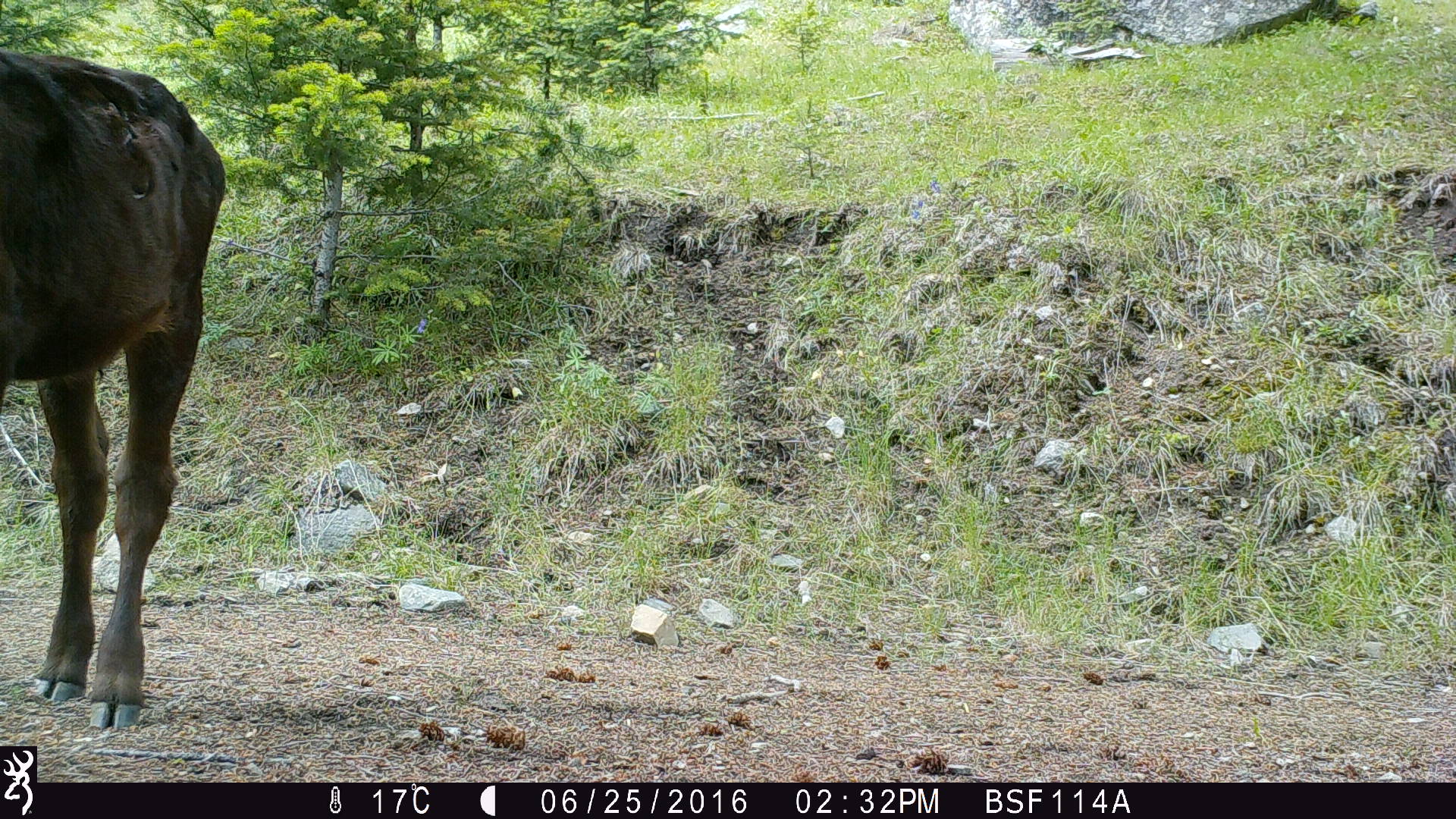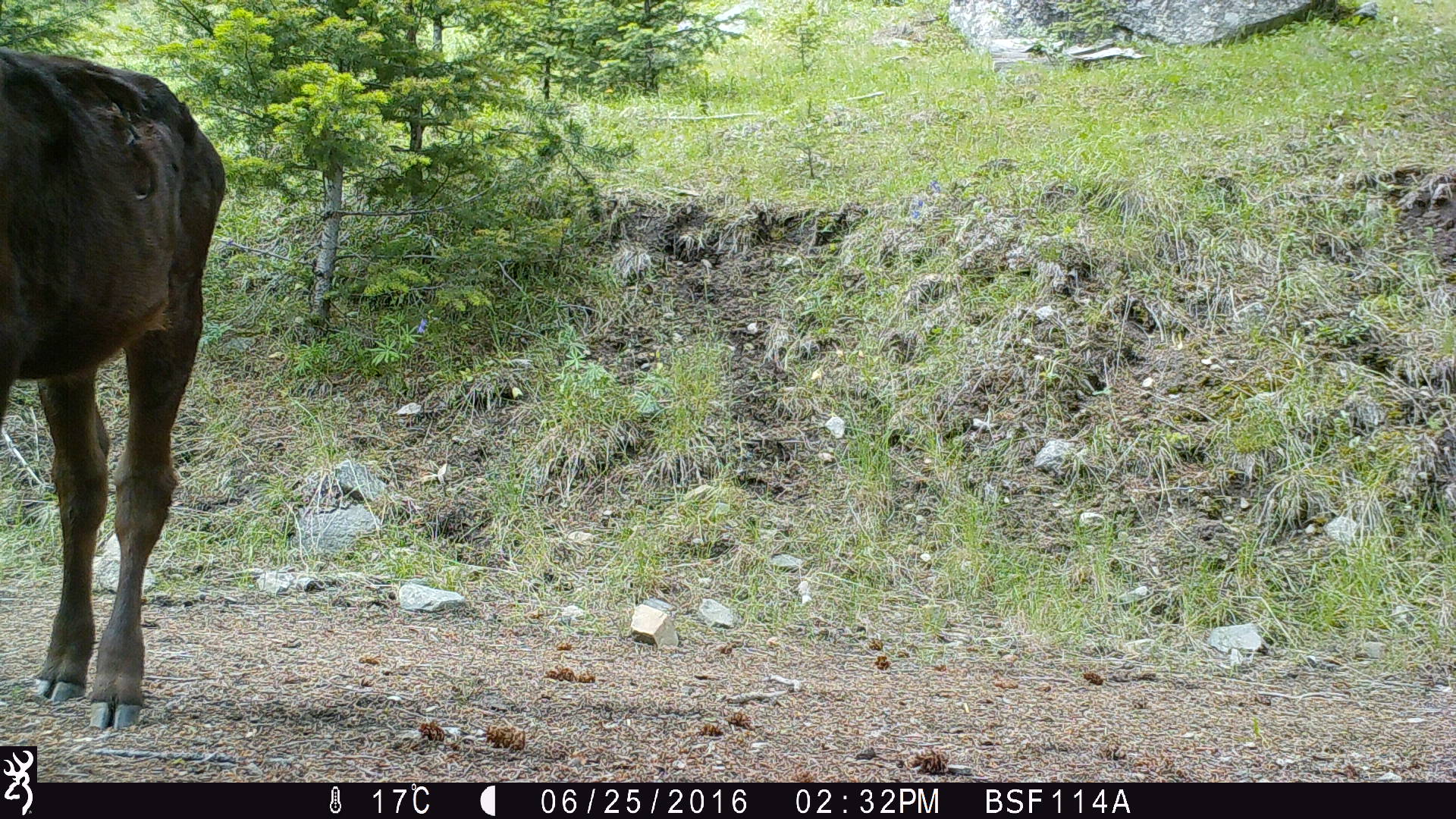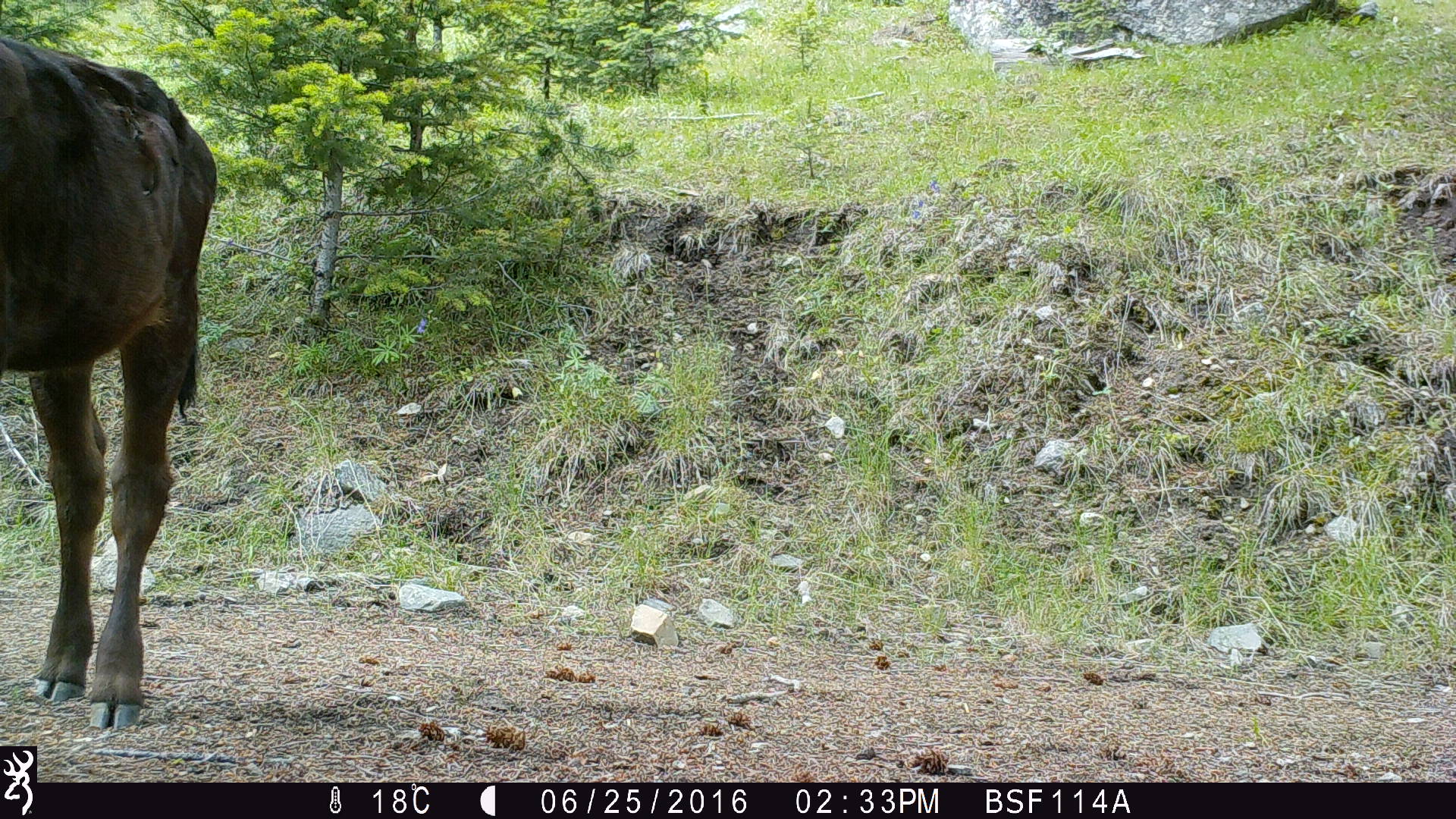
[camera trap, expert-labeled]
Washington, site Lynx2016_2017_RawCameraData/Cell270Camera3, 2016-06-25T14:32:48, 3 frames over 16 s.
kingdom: Animalia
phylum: Chordata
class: Mammalia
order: Artiodactyla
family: Bovidae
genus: Bos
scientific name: Bos taurus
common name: domestic cattle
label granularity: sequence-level